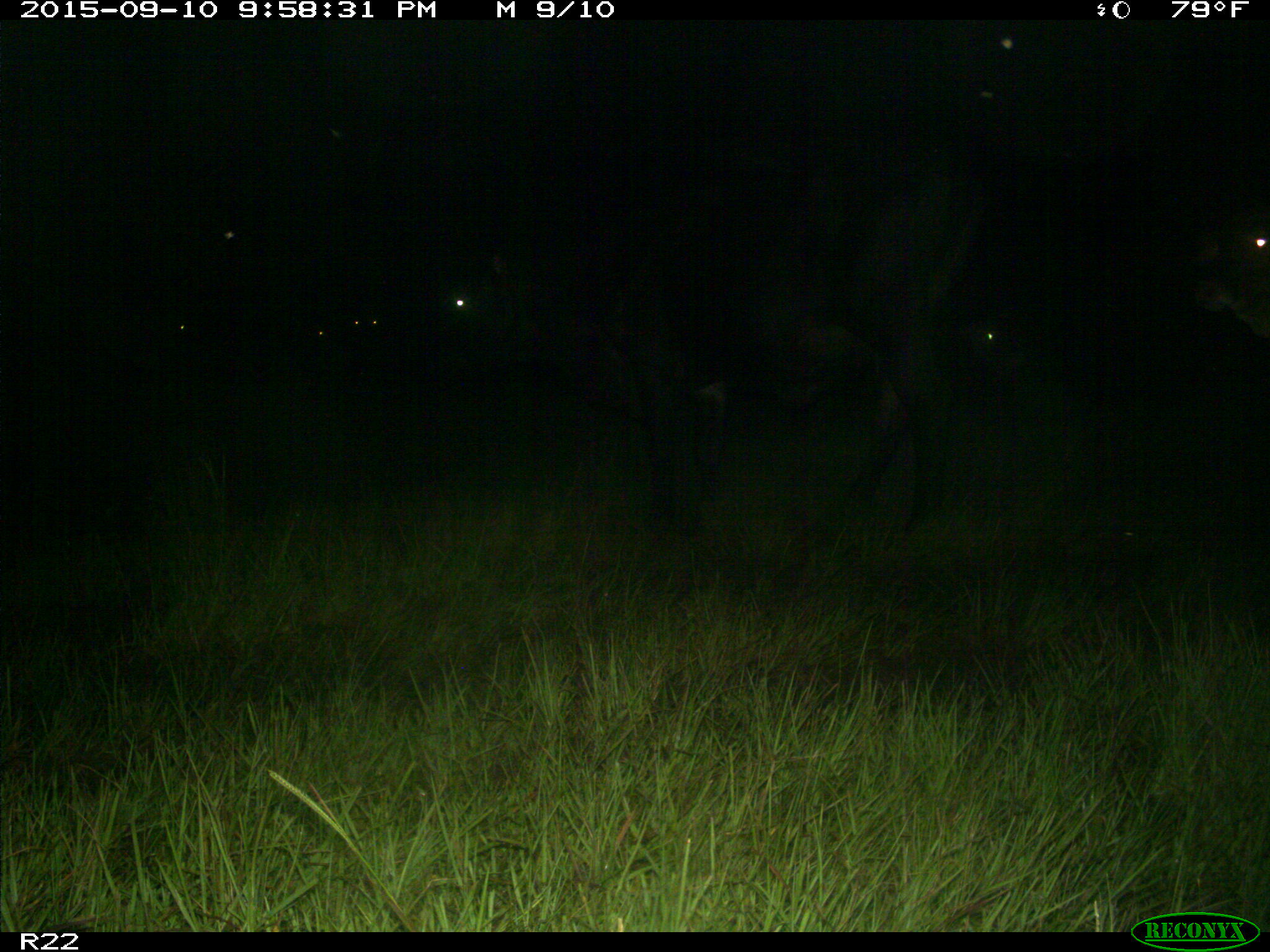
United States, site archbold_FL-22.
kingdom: Animalia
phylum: Chordata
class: Mammalia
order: Artiodactyla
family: Bovidae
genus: Bos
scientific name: Bos taurus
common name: domestic cow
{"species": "Bos taurus (domestic cow)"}